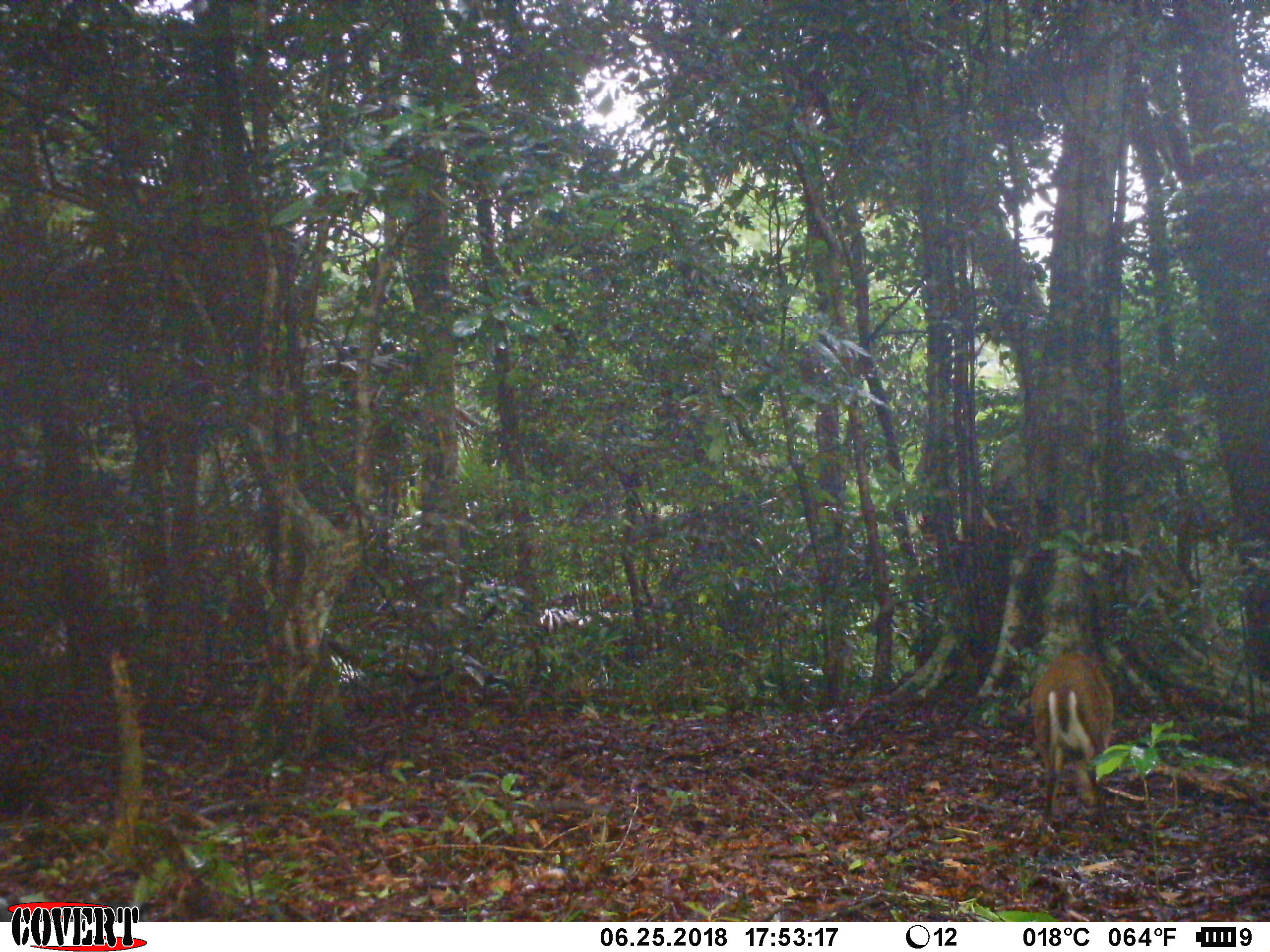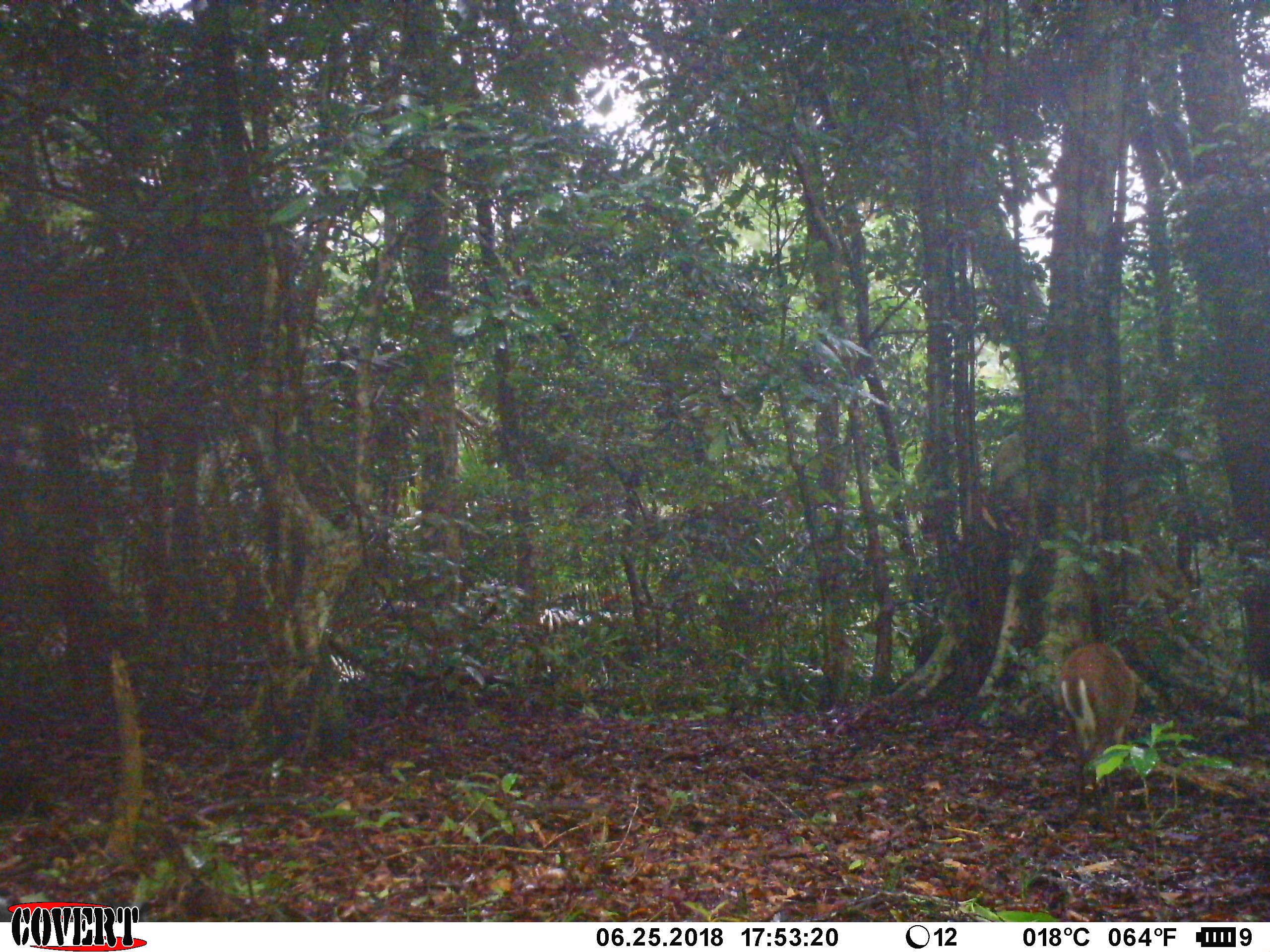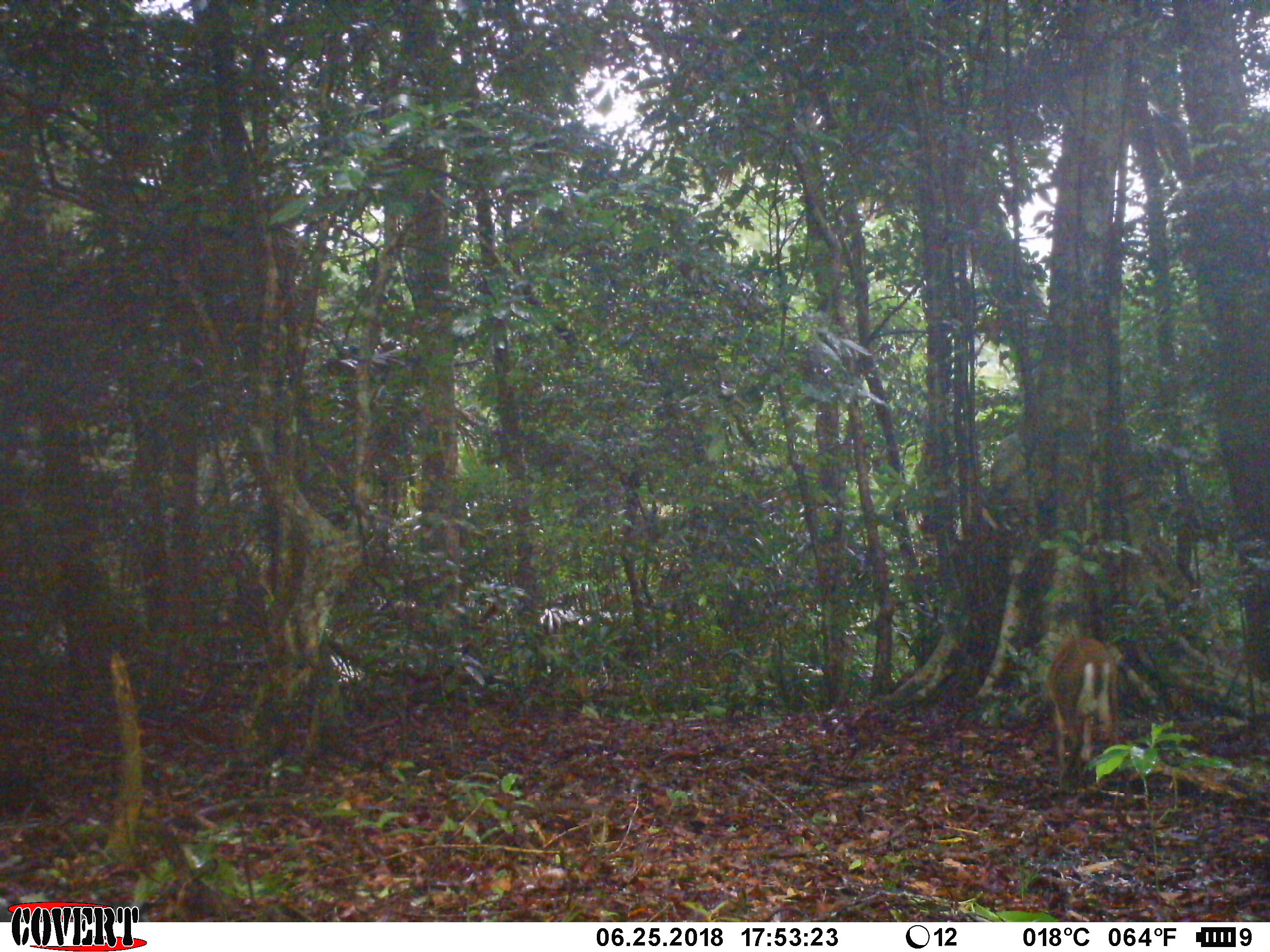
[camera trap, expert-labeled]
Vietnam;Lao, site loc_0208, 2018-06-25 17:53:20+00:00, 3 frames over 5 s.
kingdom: Animalia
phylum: Chordata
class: Mammalia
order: Artiodactyla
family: Cervidae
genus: Muntiacus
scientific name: Muntiacus rooseveltorum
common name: roosevelt's muntjac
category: roosevelts muntjac group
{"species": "roosevelts muntjac group (roosevelt's muntjac) (Muntiacus rooseveltorum)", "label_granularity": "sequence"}